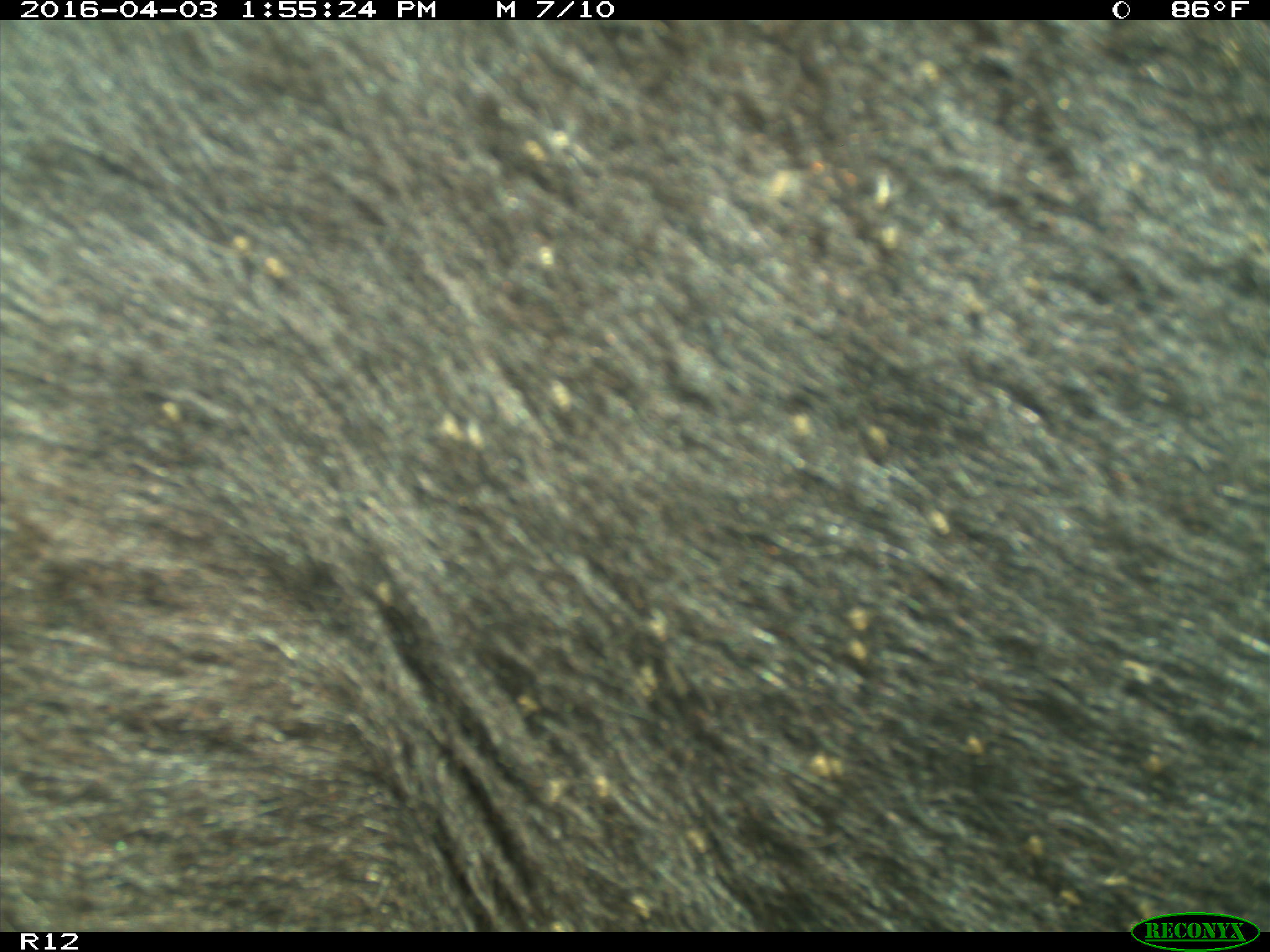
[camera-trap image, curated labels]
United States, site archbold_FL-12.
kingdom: Animalia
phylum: Chordata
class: Mammalia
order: Artiodactyla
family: Bovidae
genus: Bos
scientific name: Bos taurus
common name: domestic cow